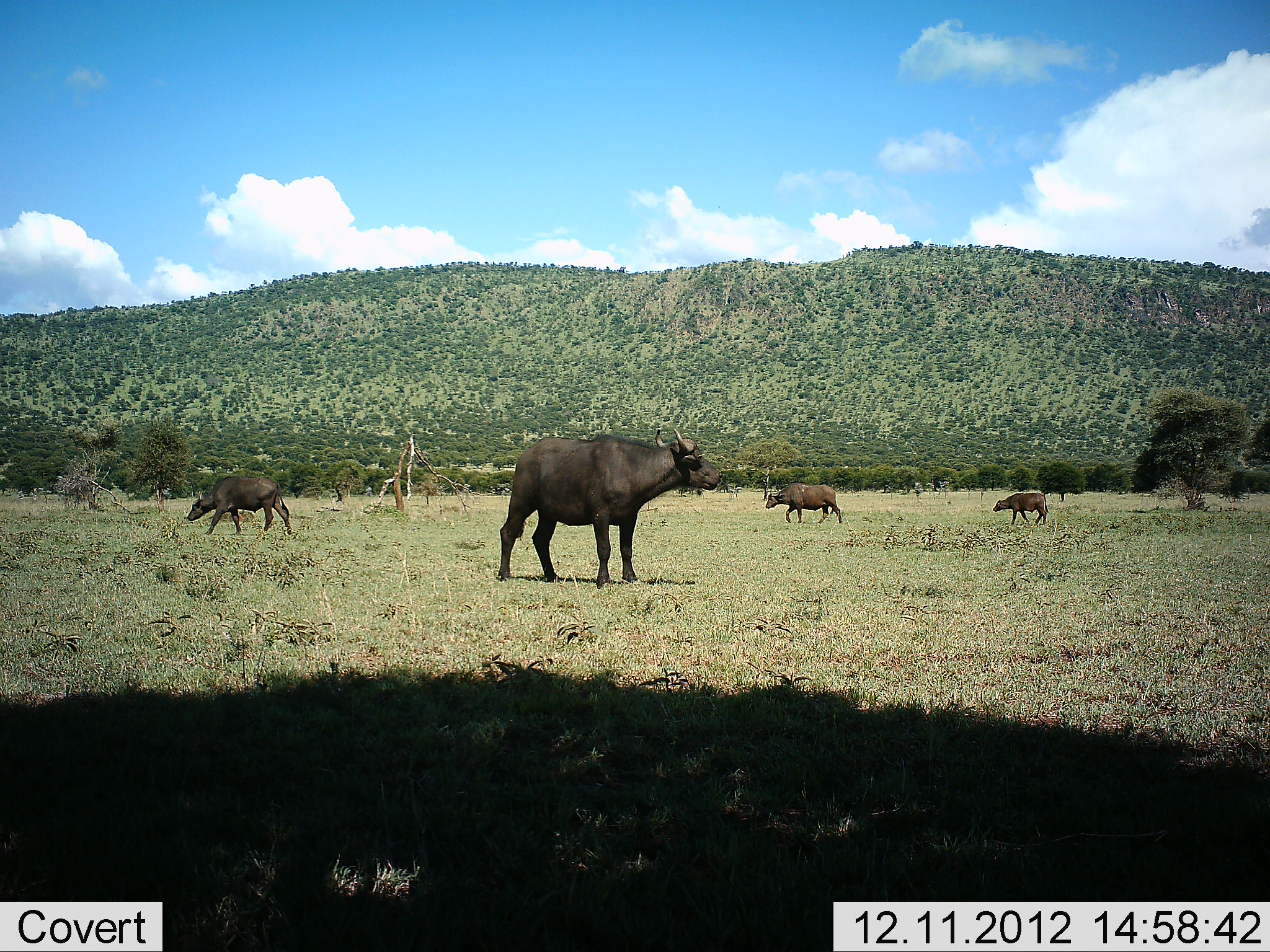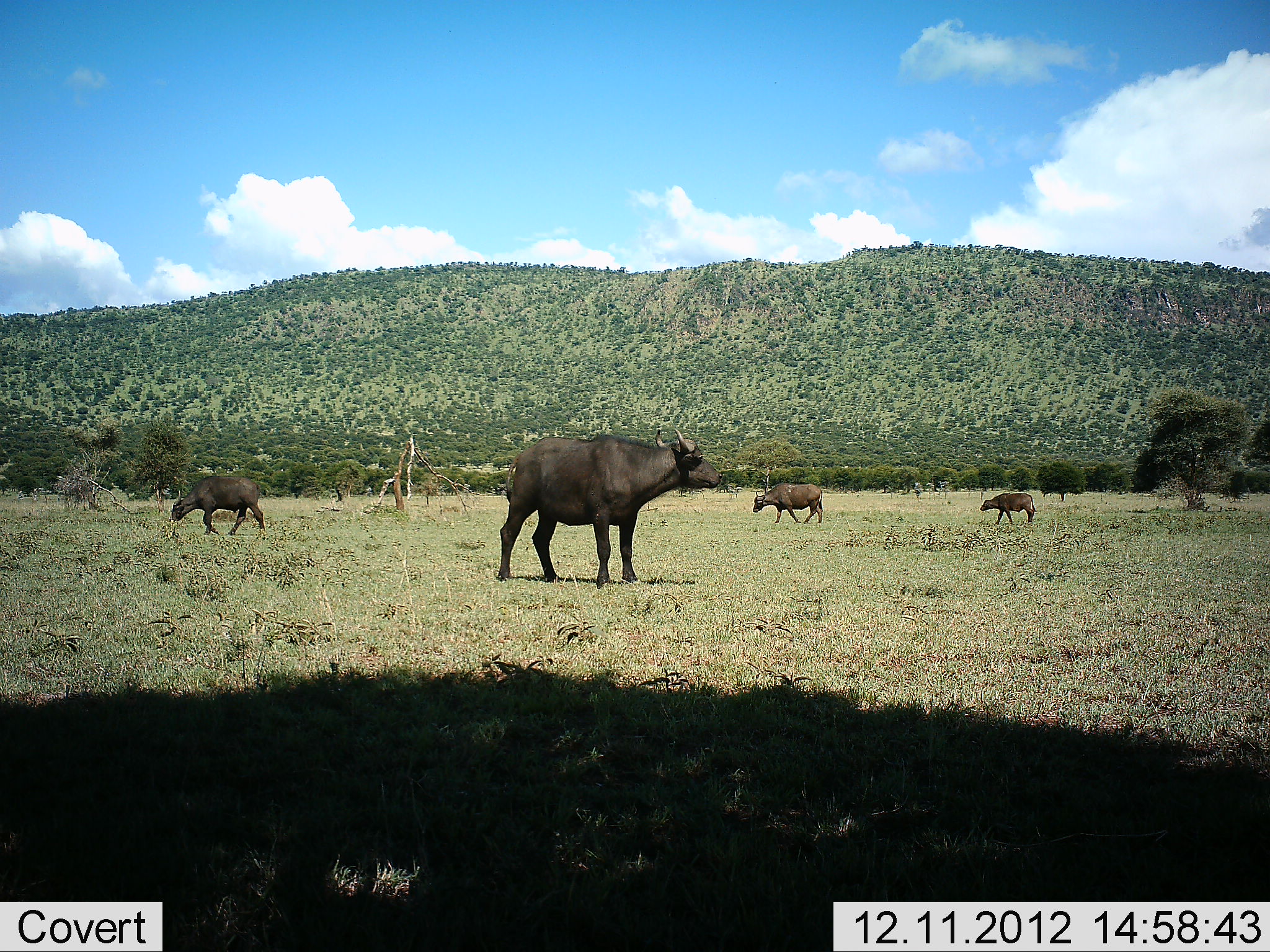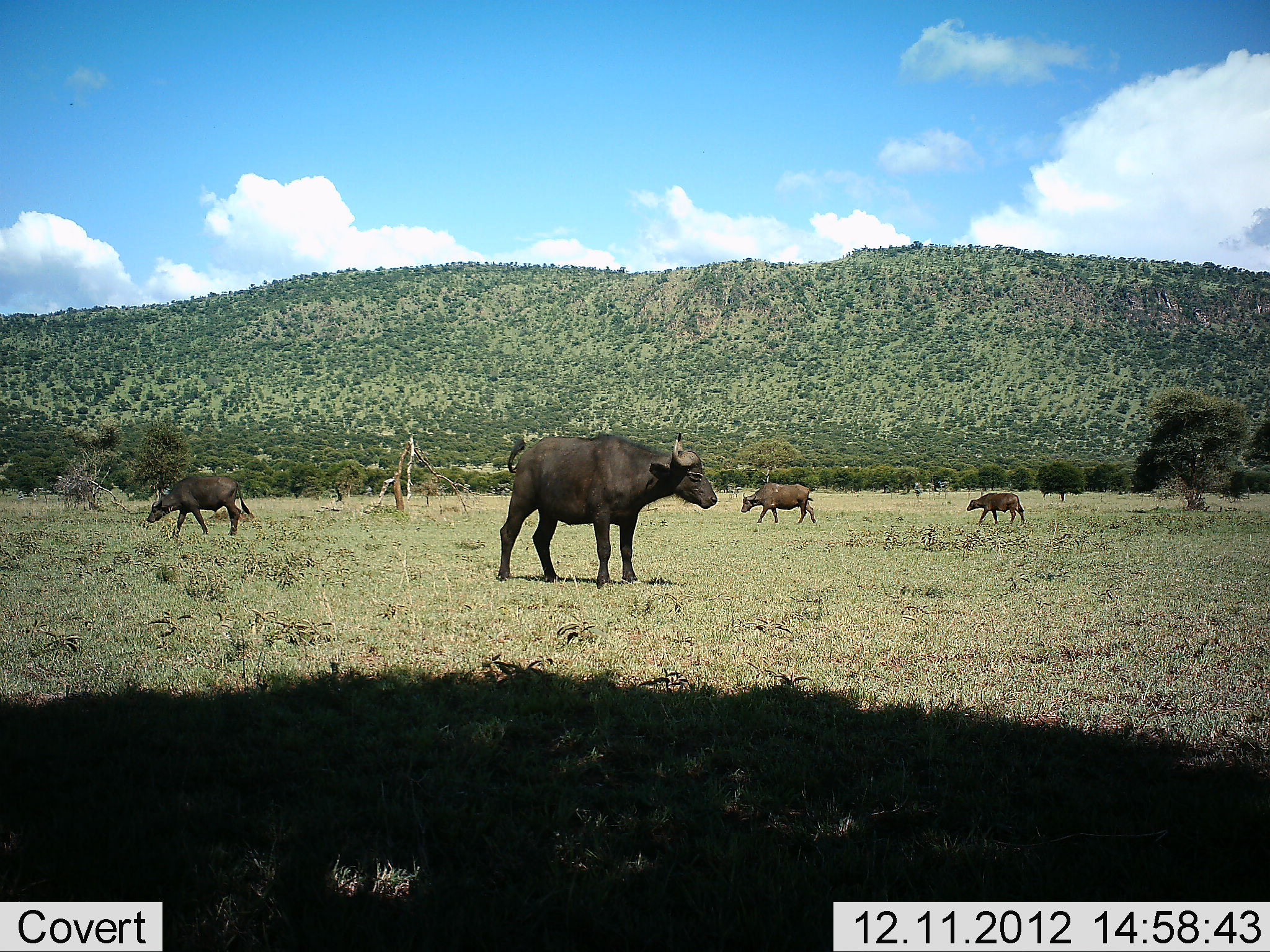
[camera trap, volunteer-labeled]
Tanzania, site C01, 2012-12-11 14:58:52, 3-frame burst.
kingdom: Animalia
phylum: Chordata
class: Mammalia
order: Artiodactyla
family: Bovidae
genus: Syncerus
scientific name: Syncerus caffer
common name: cape buffalo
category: buffalo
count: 4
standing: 100%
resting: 6%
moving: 88%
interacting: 0%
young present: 35%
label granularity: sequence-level